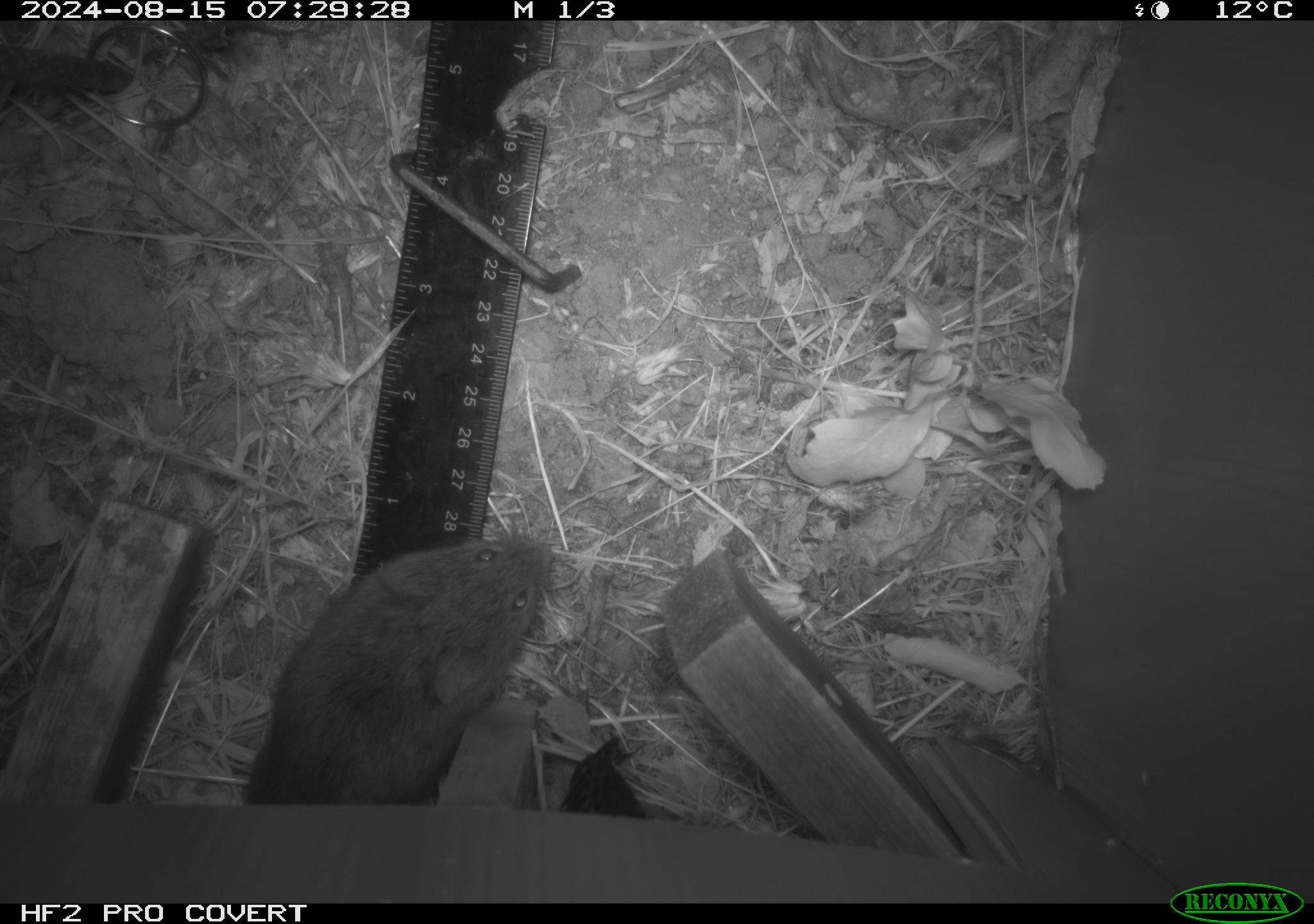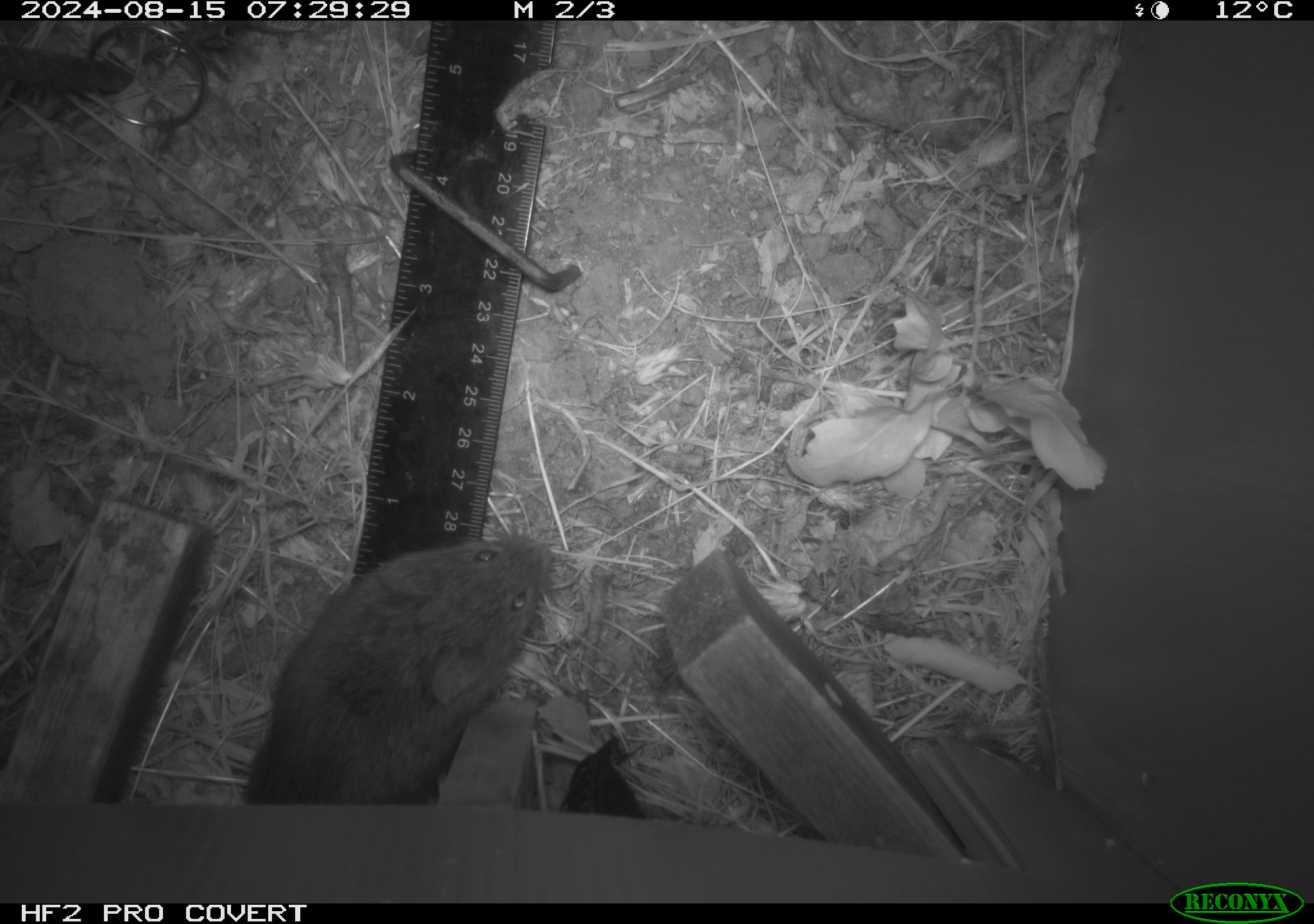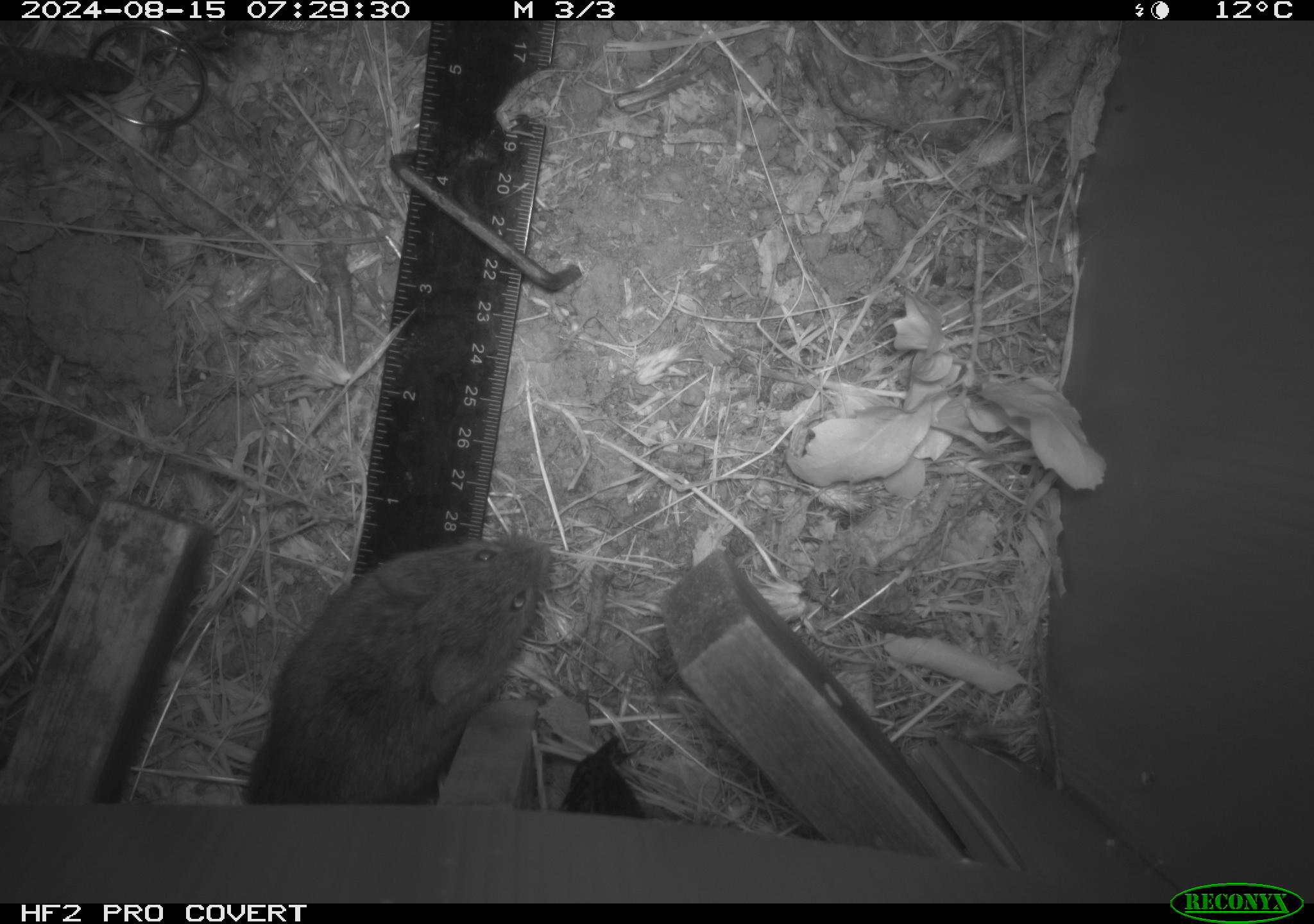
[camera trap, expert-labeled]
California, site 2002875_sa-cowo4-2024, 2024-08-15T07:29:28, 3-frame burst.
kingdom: Animalia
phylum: Chordata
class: Mammalia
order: Rodentia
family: Cricetidae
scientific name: Arvicolinae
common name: voles, lemmings, and muskrats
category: arvicolinae subfamily